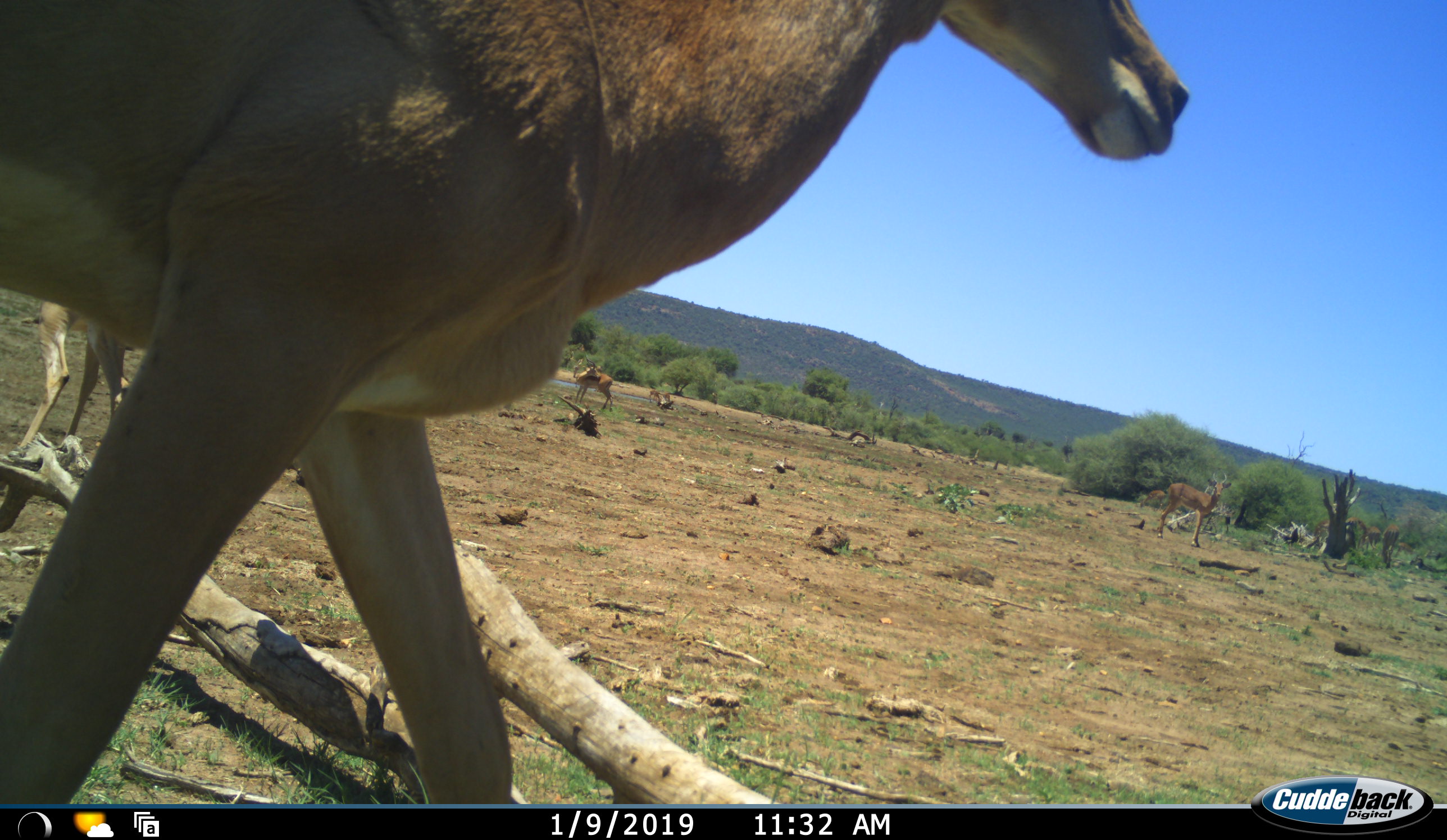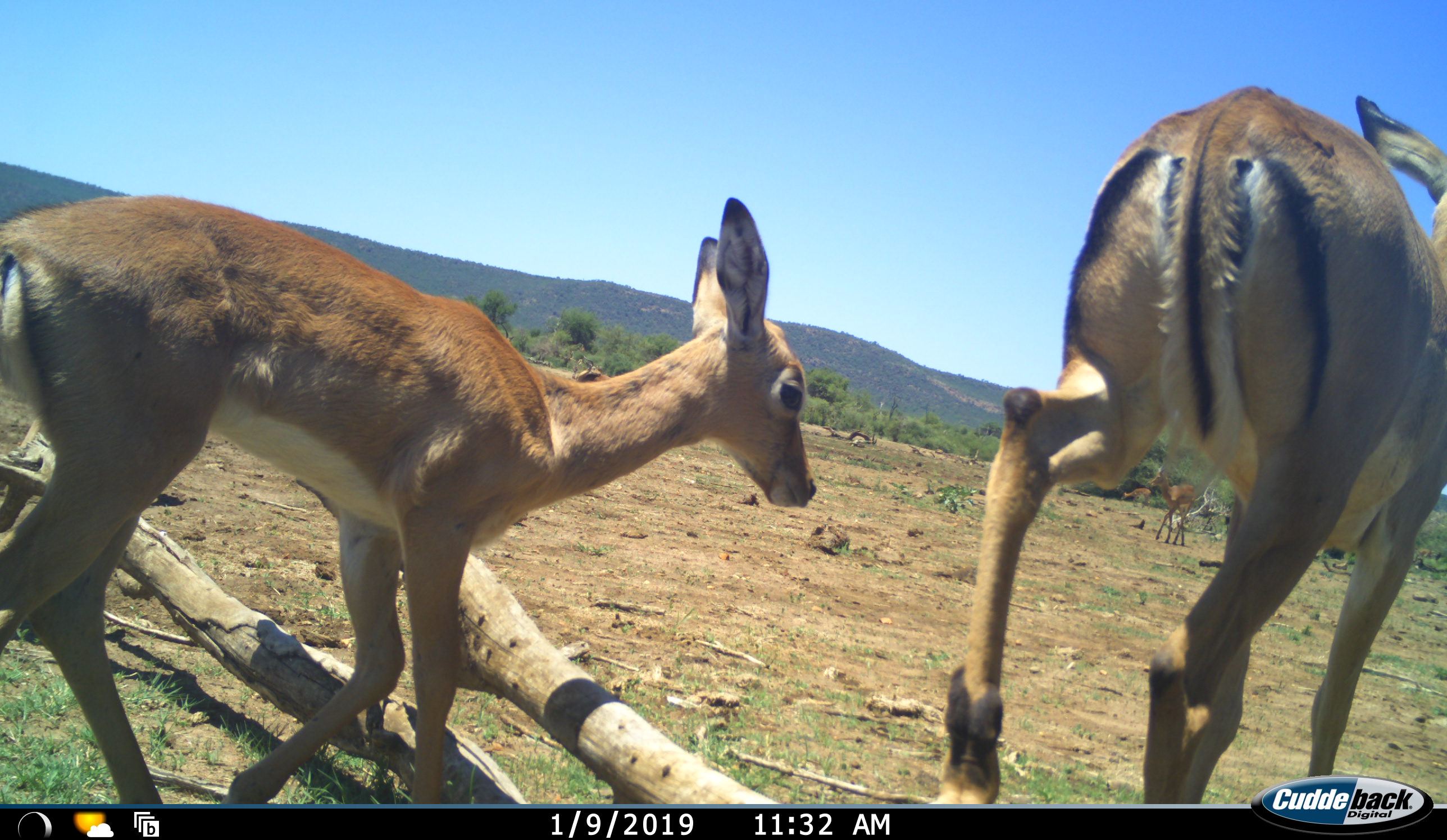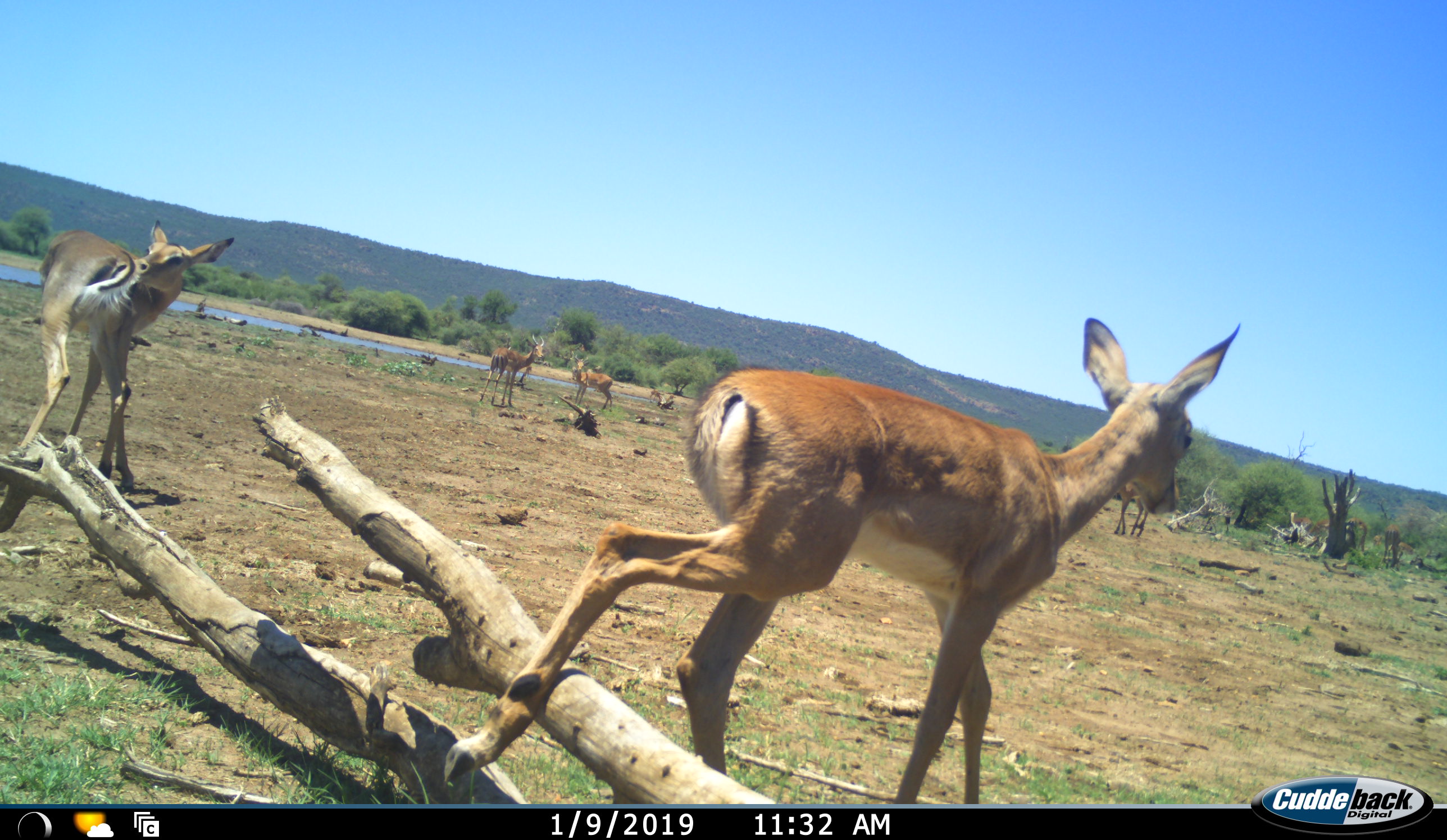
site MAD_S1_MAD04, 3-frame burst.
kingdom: Animalia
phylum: Chordata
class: Mammalia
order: Artiodactyla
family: Bovidae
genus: Aepyceros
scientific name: Aepyceros melampus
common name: impala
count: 7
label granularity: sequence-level